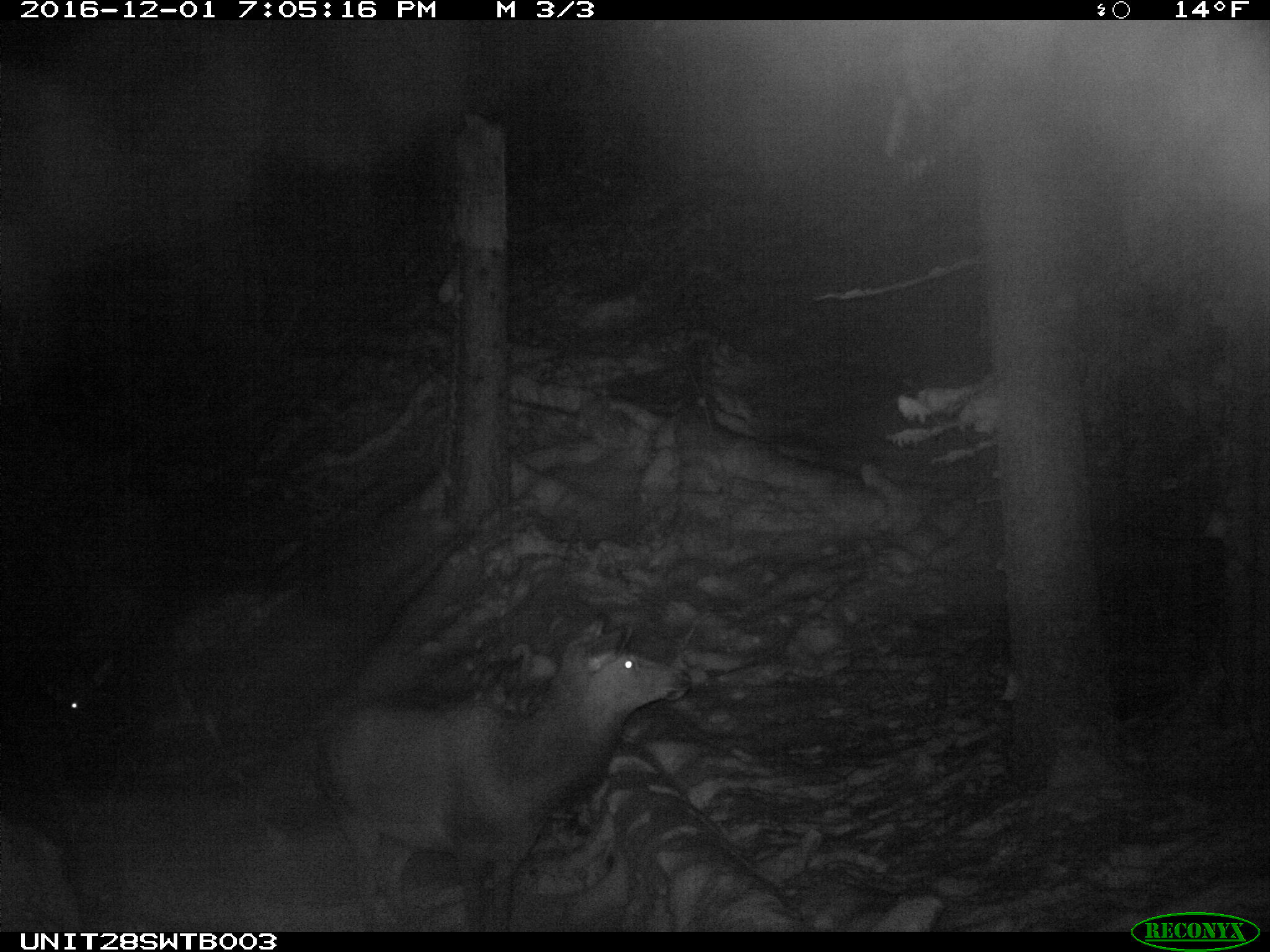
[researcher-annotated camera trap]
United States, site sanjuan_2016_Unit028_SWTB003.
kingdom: Animalia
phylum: Chordata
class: Mammalia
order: Artiodactyla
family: Cervidae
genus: Cervus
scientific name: Cervus elaphus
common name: red deer